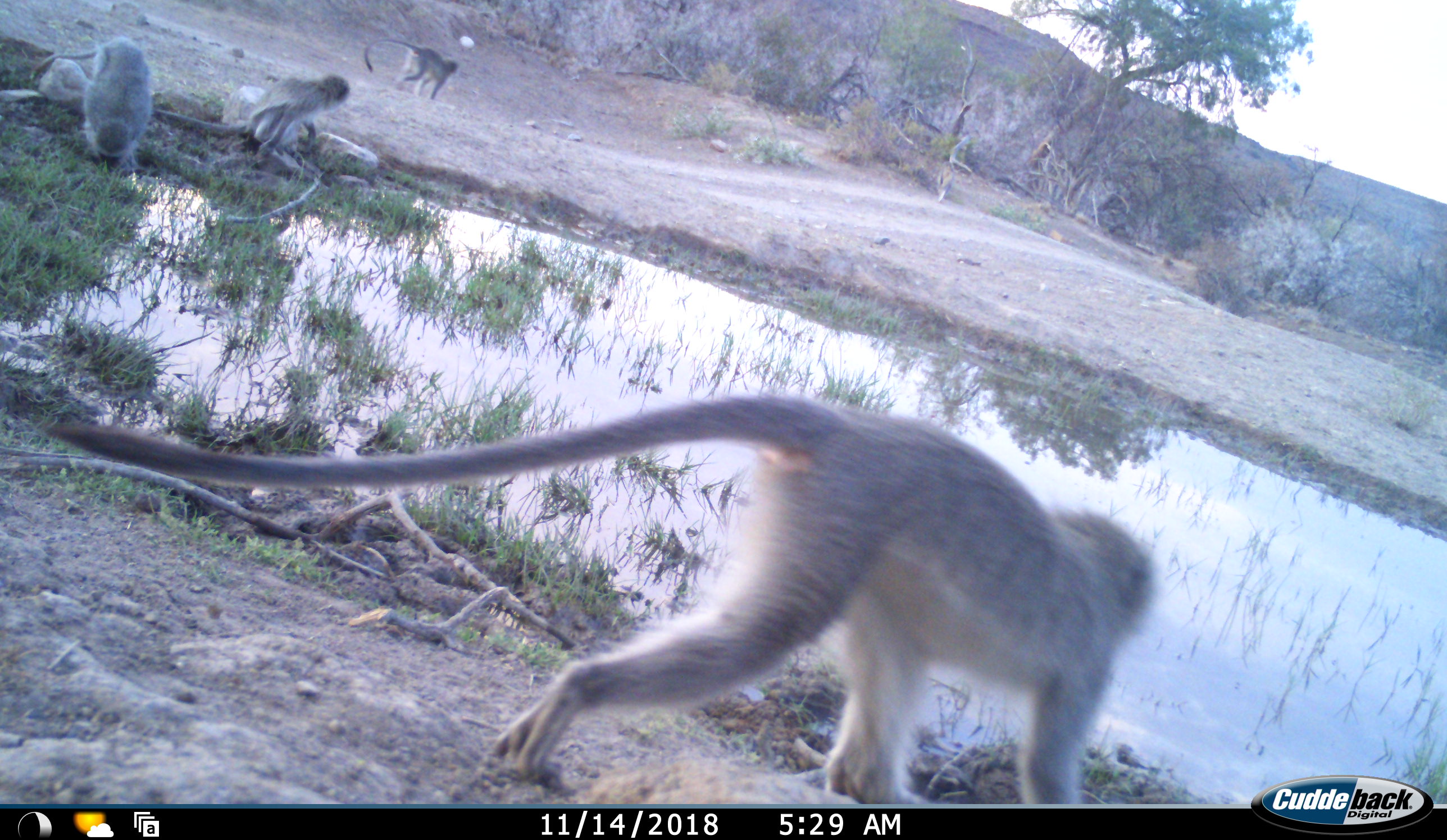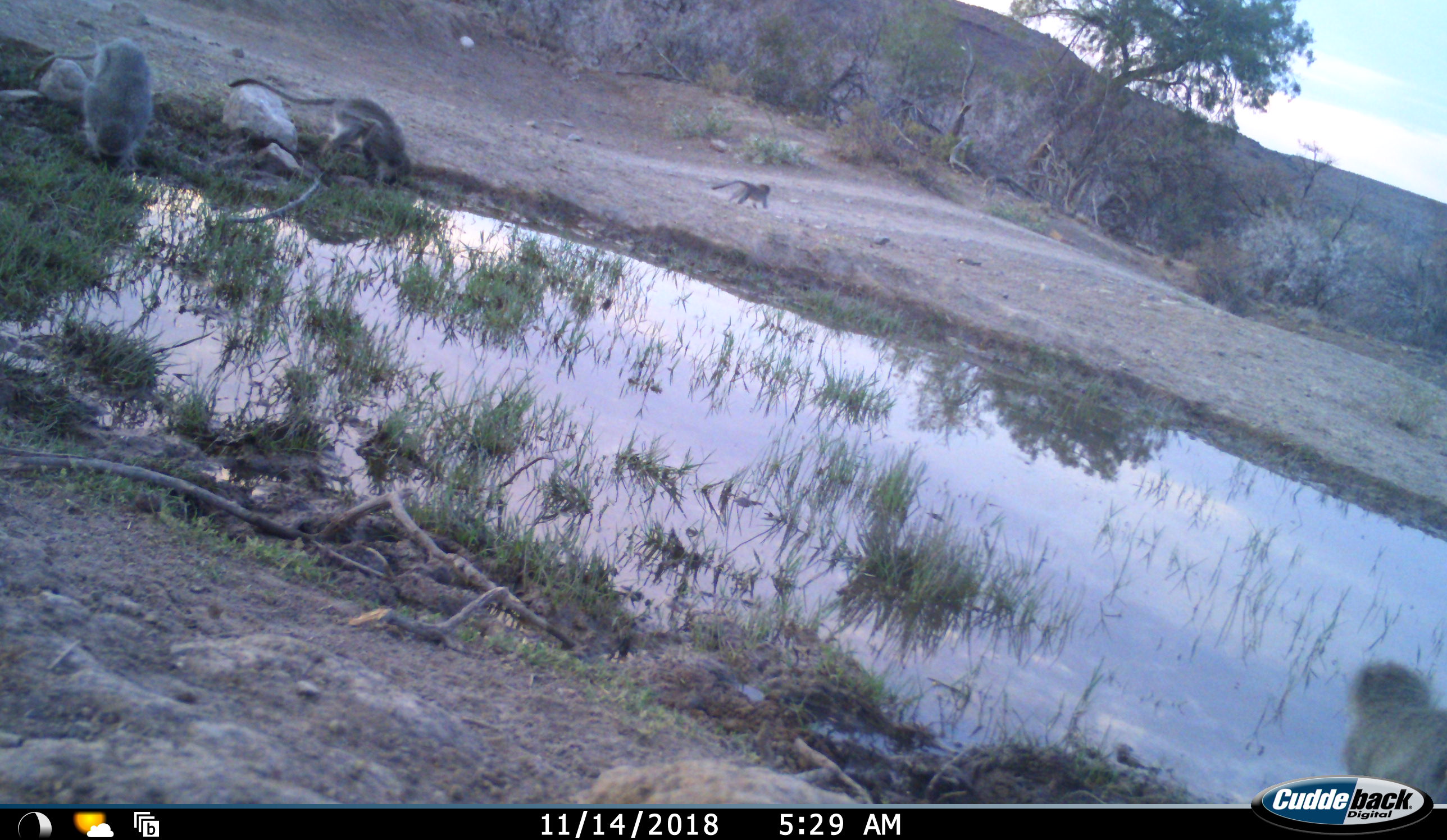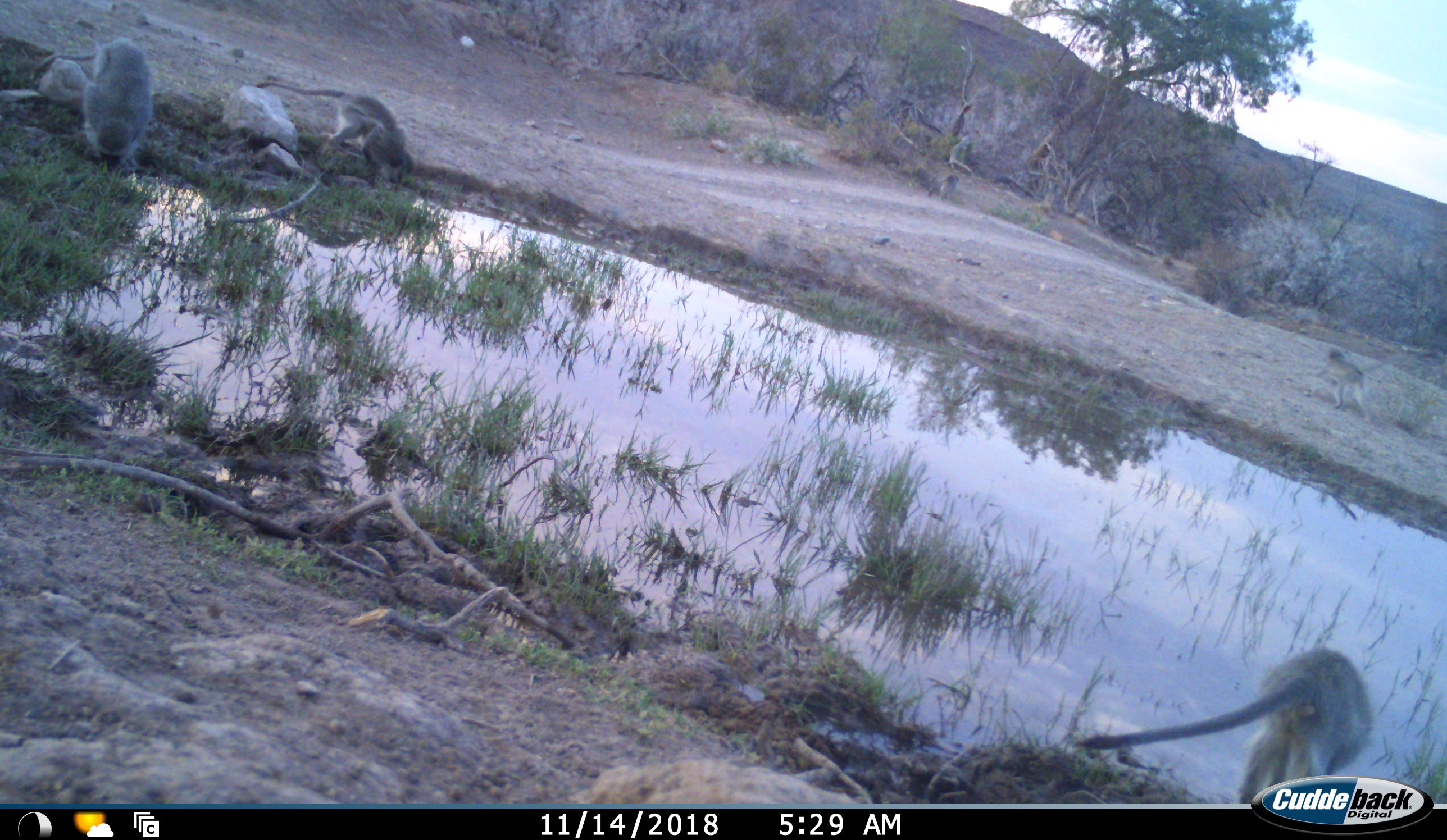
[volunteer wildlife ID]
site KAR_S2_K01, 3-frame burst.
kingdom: Animalia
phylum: Chordata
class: Mammalia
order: Primates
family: Cercopithecidae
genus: Chlorocebus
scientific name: Chlorocebus pygerythrus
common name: vervet monkey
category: monkeyvervet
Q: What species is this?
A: Monkeyvervet (vervet monkey) (Chlorocebus pygerythrus).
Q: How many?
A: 5.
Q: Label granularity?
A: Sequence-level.